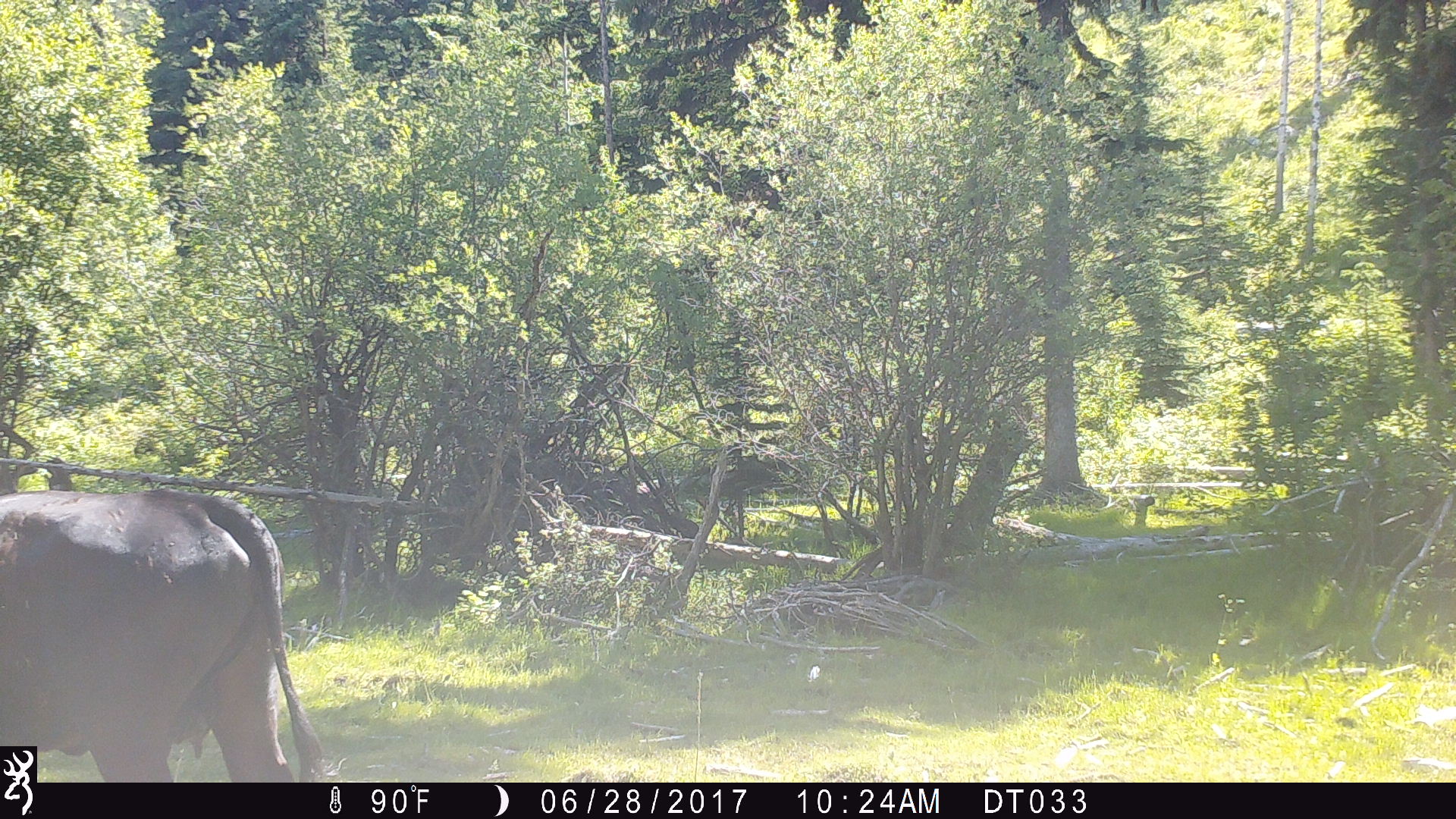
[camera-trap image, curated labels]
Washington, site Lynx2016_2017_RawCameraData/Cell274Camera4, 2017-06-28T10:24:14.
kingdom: Animalia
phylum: Chordata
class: Mammalia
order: Artiodactyla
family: Bovidae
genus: Bos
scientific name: Bos taurus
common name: domestic cattle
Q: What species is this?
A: Domestic cattle (Bos taurus).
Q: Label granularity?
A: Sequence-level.